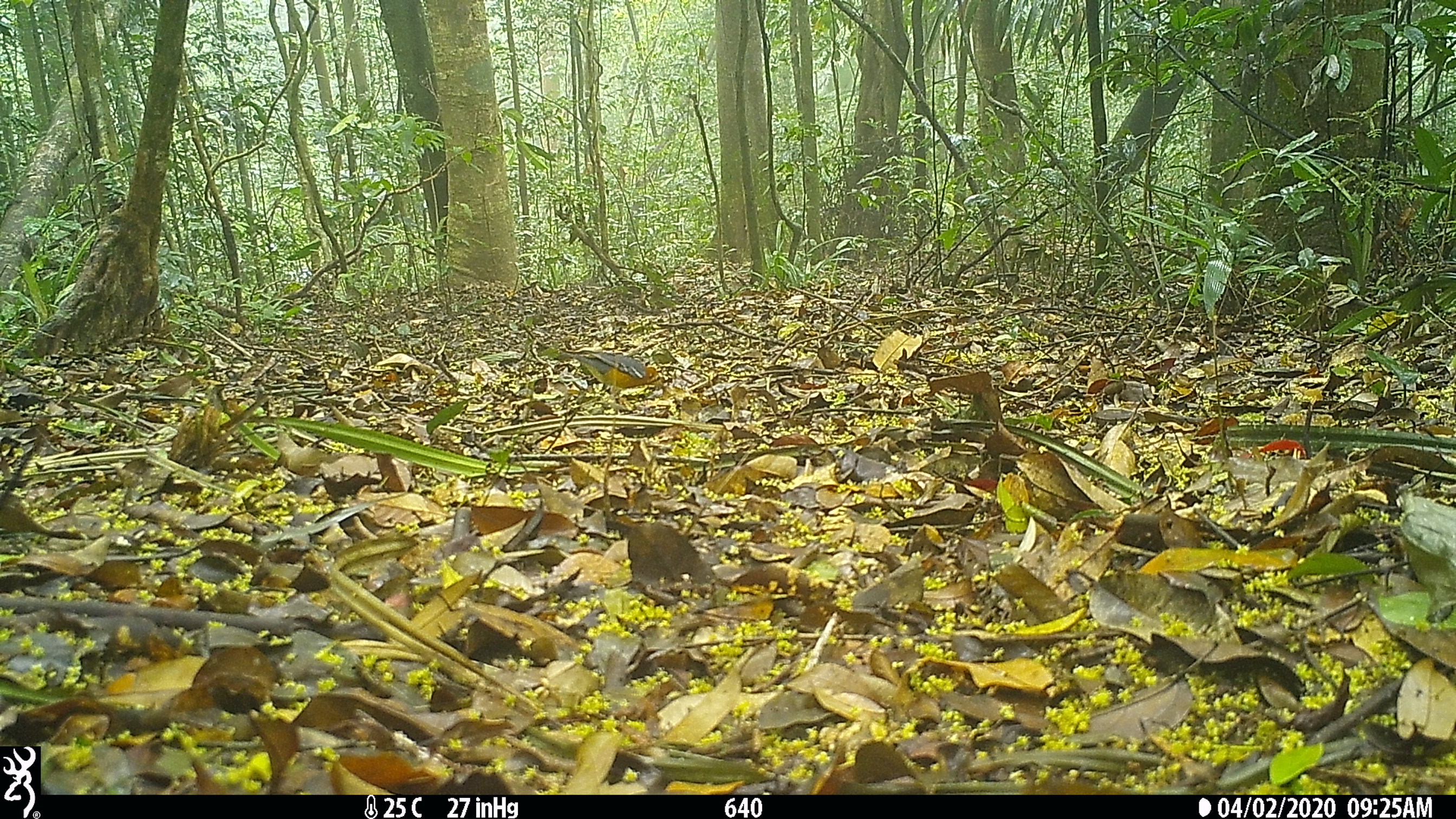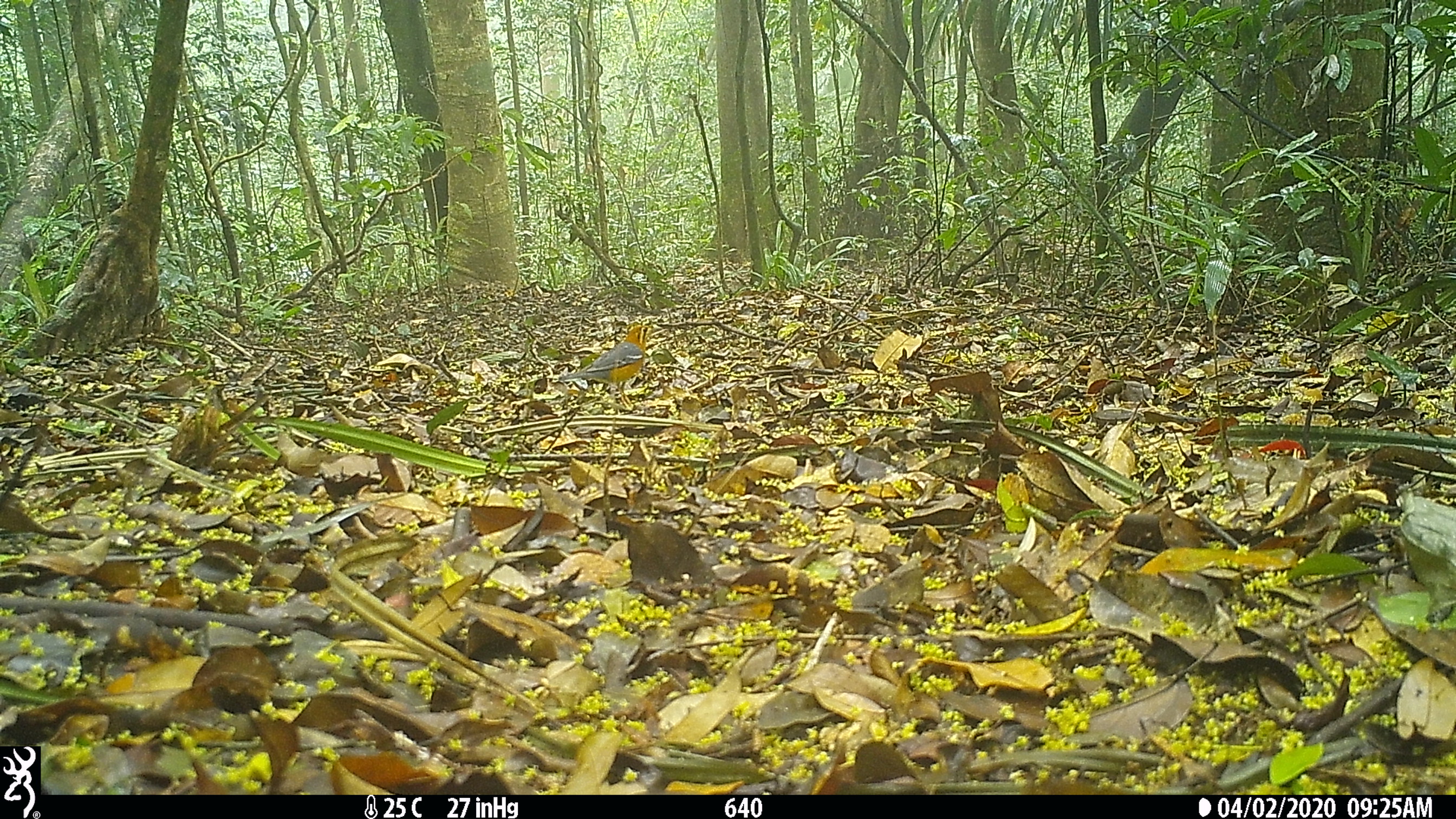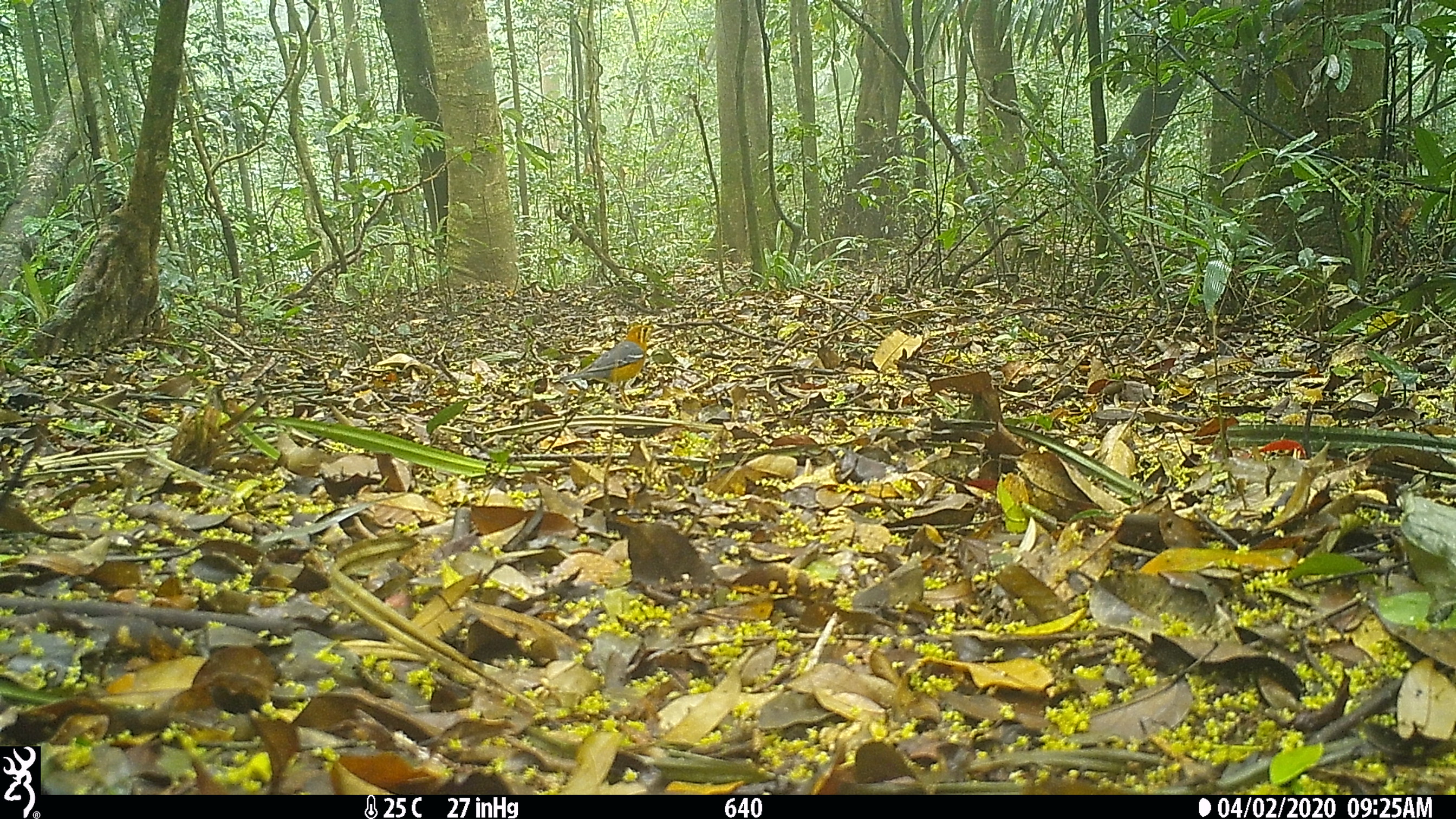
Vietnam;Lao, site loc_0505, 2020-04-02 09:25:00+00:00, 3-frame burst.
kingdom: Animalia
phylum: Chordata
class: Aves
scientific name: Aves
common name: bird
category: unidentified bird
Unidentified bird (bird) (Aves). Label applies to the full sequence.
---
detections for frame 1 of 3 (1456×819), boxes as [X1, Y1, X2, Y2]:
unidentified bird: [561, 350, 666, 404]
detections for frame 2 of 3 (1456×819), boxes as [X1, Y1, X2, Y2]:
unidentified bird: [557, 325, 657, 410]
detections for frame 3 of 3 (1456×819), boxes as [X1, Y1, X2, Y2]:
unidentified bird: [559, 324, 658, 411]